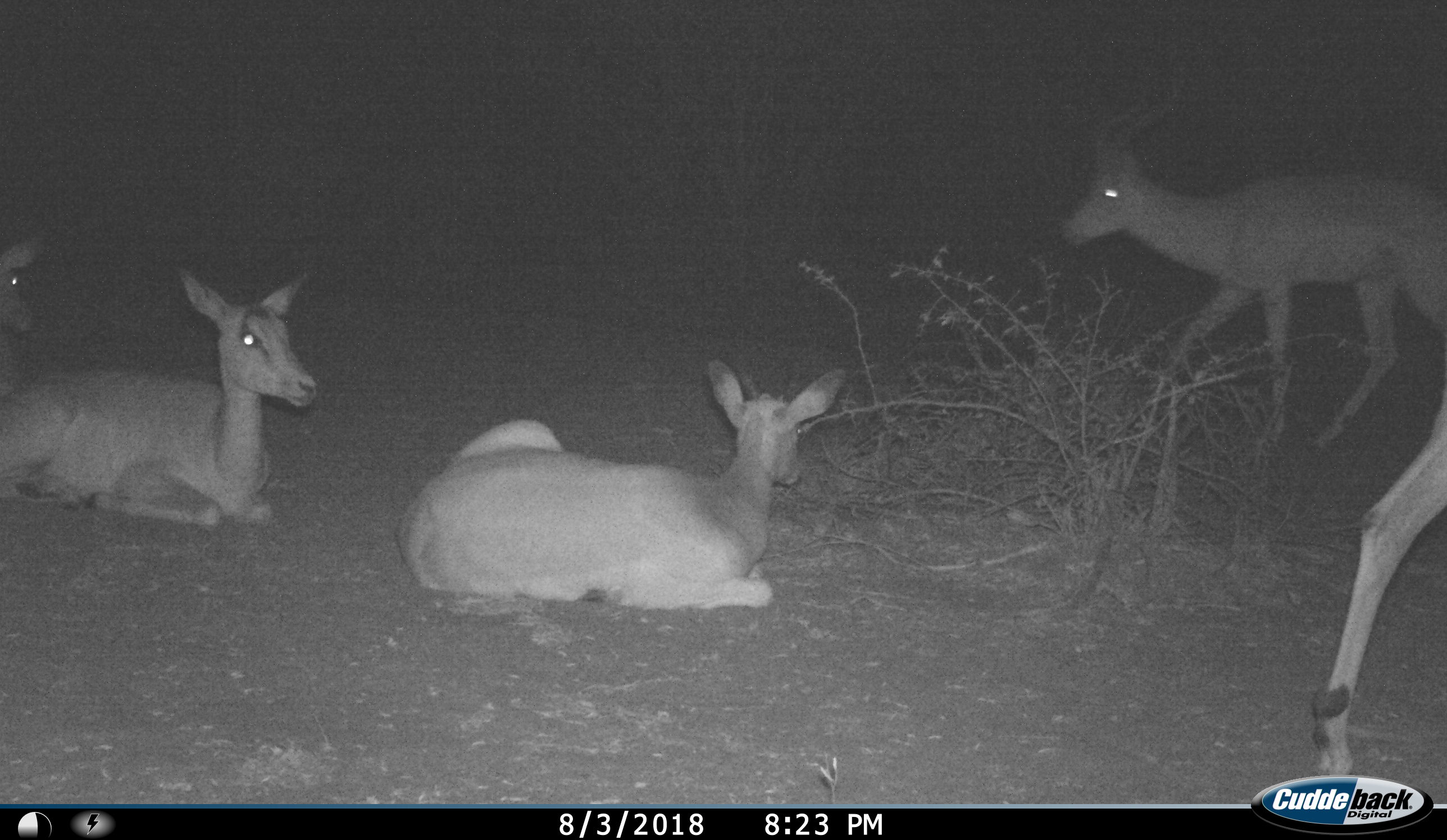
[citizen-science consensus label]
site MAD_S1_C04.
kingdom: Animalia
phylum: Chordata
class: Mammalia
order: Artiodactyla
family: Bovidae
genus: Aepyceros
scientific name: Aepyceros melampus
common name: impala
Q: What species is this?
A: Impala (Aepyceros melampus).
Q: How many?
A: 5.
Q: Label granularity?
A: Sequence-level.